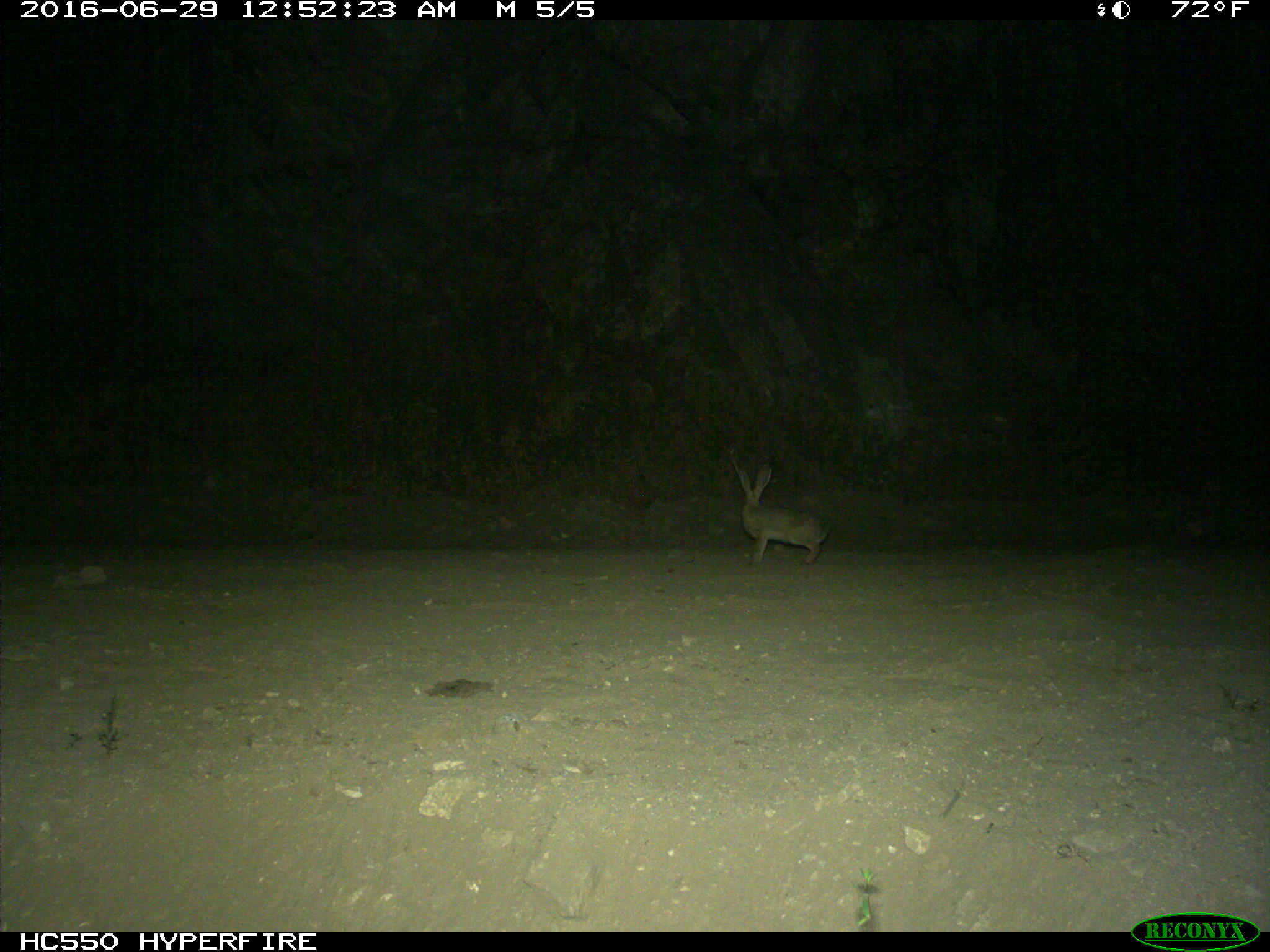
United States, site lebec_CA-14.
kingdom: Animalia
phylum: Chordata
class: Mammalia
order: Lagomorpha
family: Leporidae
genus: Lepus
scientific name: Lepus californicus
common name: black-tailed jackrabbit